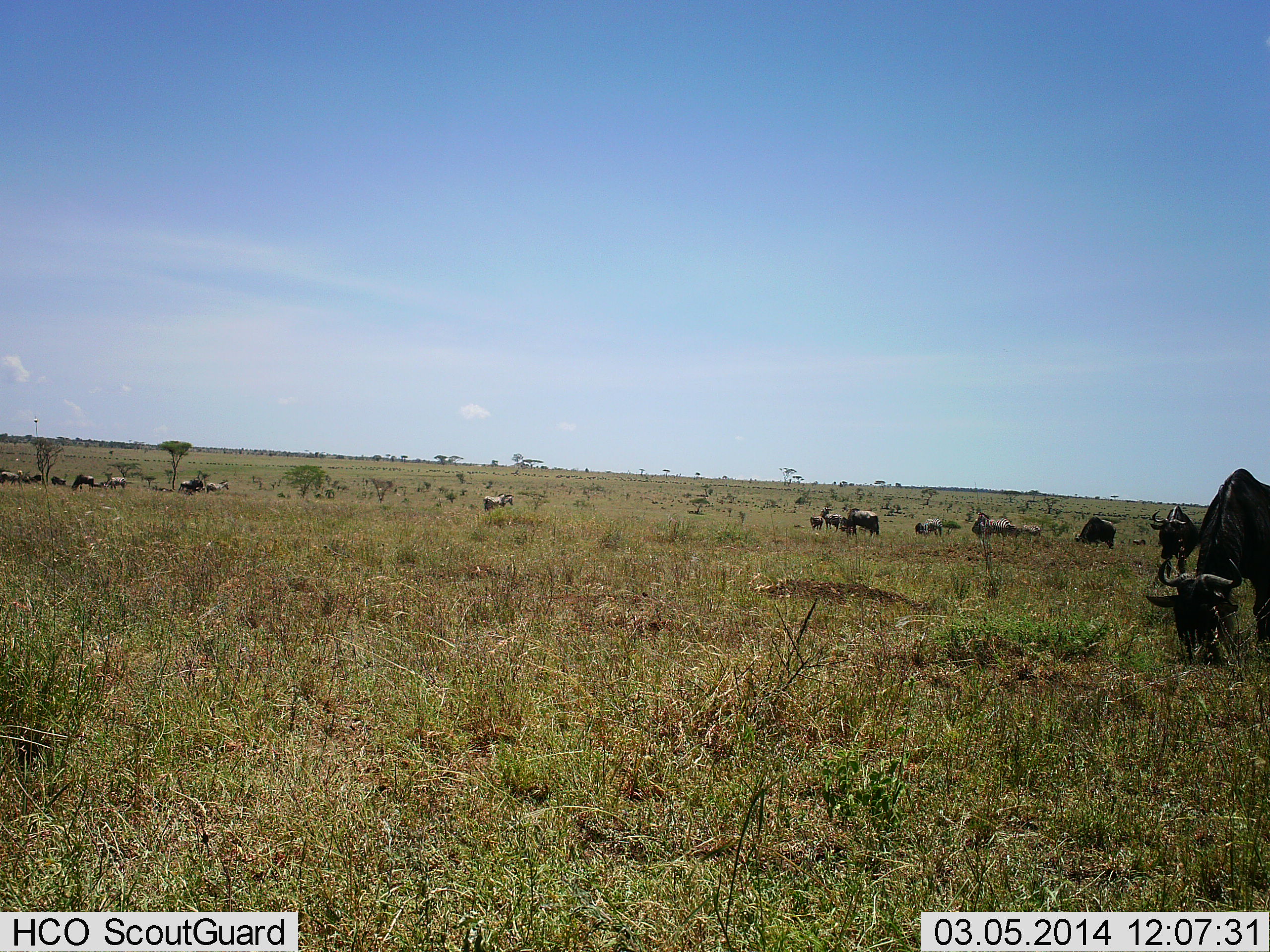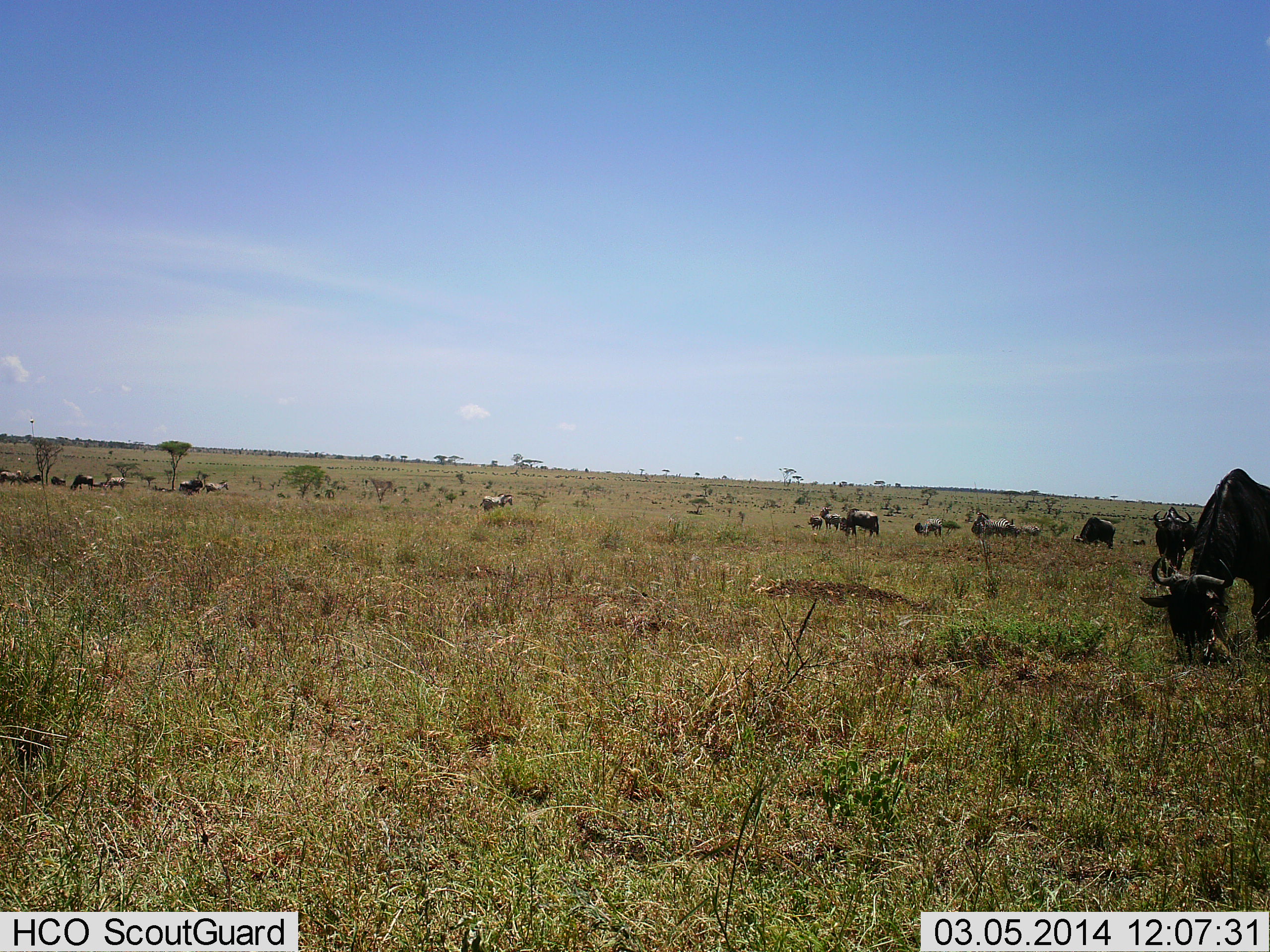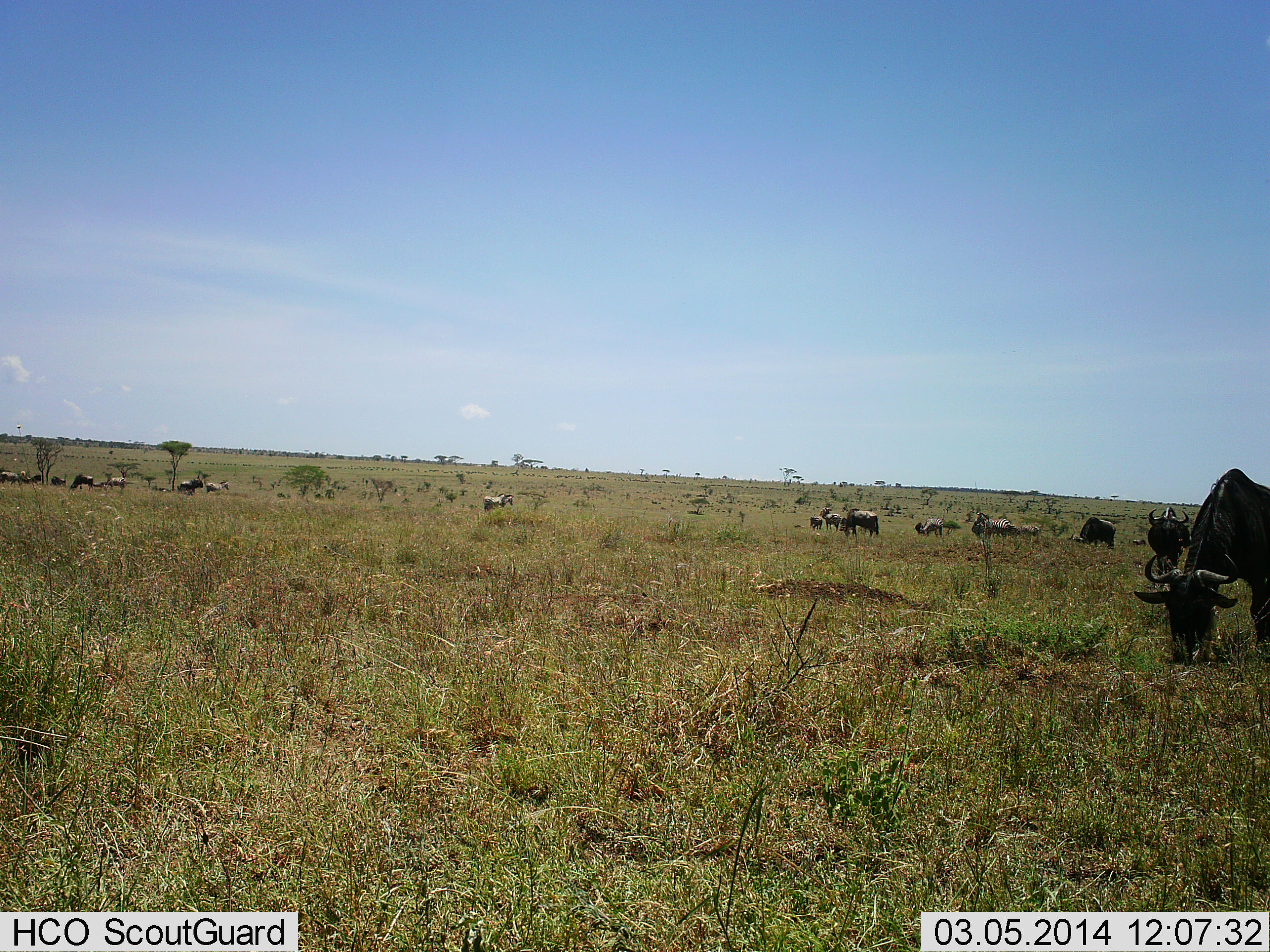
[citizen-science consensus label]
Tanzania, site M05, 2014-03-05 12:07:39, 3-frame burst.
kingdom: Animalia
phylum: Chordata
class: Mammalia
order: Artiodactyla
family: Bovidae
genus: Connochaetes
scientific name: Connochaetes taurinus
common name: blue wildebeest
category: wildebeest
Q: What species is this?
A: Wildebeest (blue wildebeest) (Connochaetes taurinus).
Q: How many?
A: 11-50.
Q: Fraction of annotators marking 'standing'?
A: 27%.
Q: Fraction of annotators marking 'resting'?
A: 0%.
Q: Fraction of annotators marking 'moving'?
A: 0%.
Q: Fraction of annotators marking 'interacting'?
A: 0%.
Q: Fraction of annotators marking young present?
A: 9%.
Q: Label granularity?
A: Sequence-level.